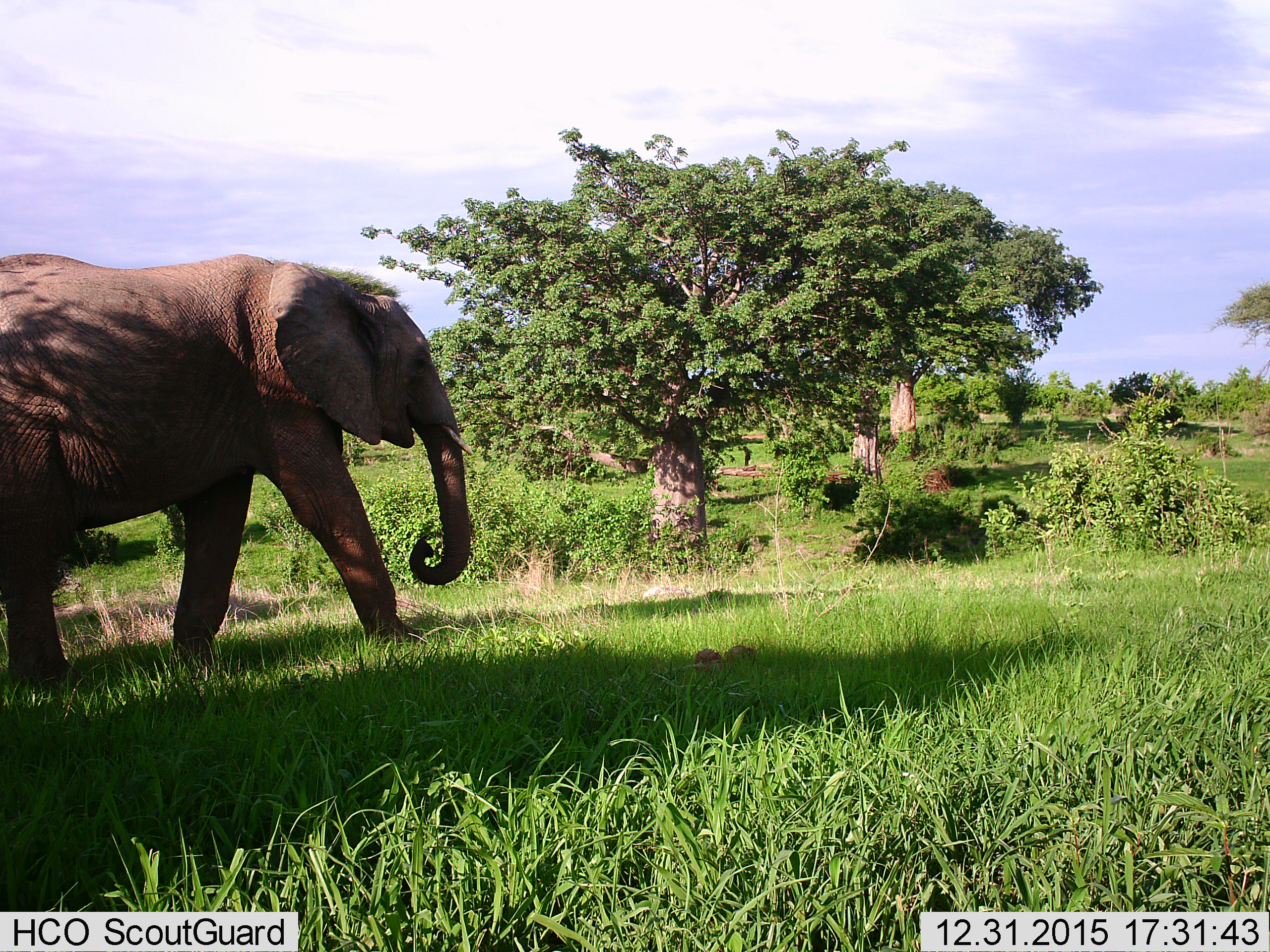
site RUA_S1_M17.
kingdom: Animalia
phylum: Chordata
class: Mammalia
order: Proboscidea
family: Elephantidae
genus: Loxodonta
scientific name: Loxodonta africana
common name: african bush elephant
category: elephant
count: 1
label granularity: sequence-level